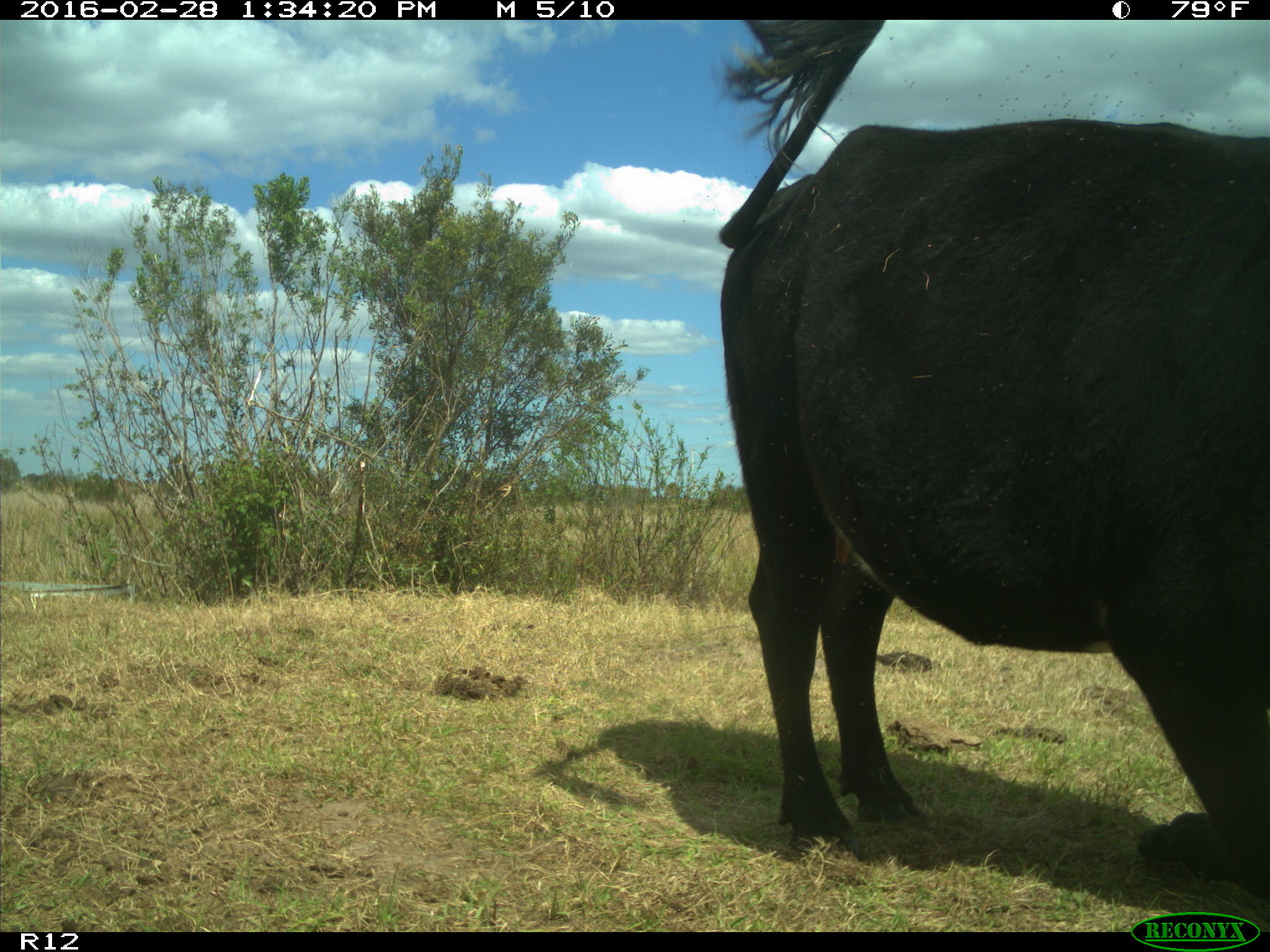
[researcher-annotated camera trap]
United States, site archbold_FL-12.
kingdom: Animalia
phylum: Chordata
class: Mammalia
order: Artiodactyla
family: Bovidae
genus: Bos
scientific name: Bos taurus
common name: domestic cow